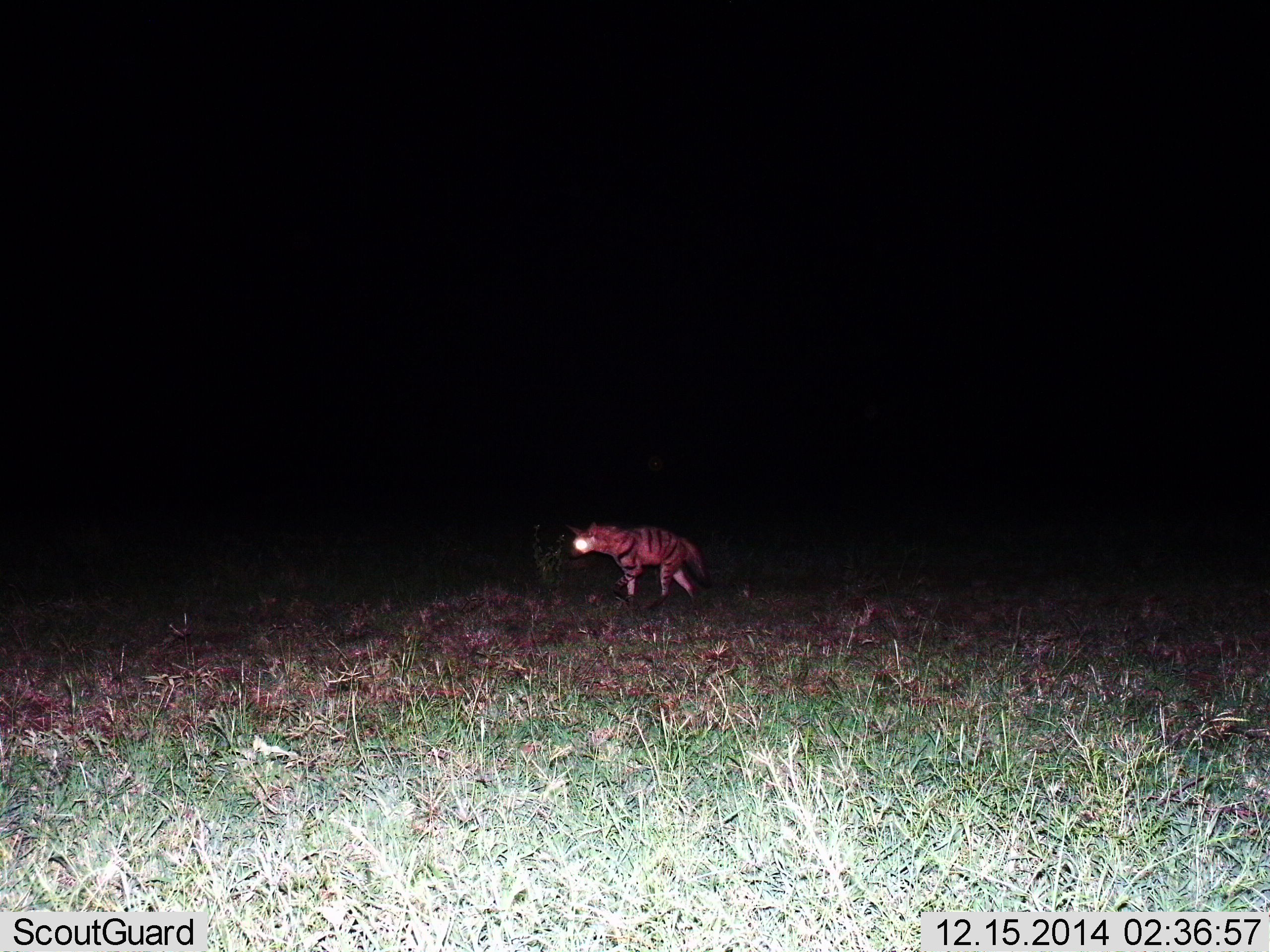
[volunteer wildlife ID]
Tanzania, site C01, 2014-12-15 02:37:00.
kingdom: Animalia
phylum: Chordata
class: Mammalia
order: Carnivora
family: Hyaenidae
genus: Hyaena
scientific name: Hyaena hyaena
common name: striped hyena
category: hyenastriped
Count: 1.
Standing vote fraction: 10%.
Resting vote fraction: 0%.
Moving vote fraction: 90%.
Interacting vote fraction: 0%.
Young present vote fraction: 0%.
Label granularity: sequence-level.